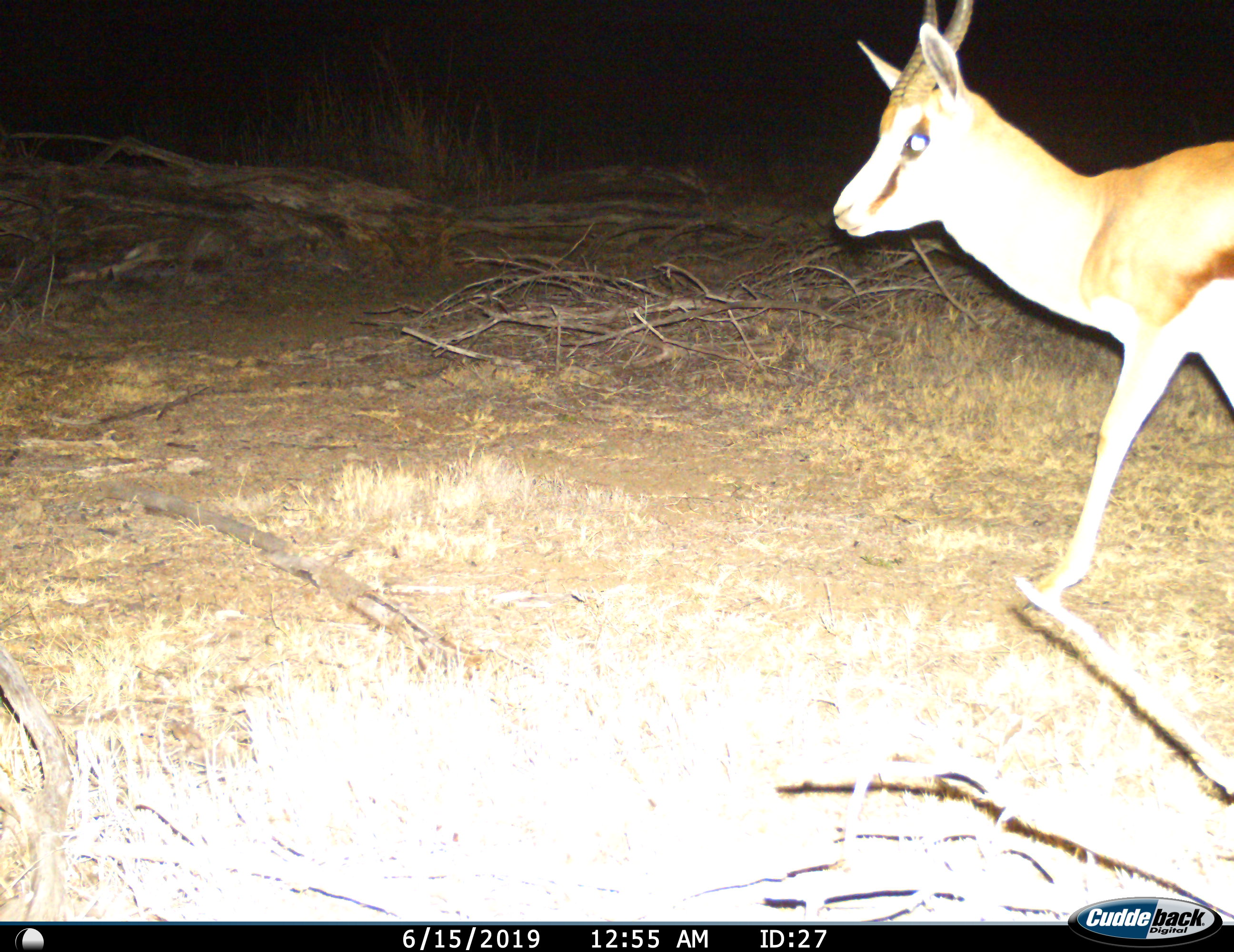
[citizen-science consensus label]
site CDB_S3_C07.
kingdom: Animalia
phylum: Chordata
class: Mammalia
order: Artiodactyla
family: Bovidae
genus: Antidorcas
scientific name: Antidorcas marsupialis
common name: springbok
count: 1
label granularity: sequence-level